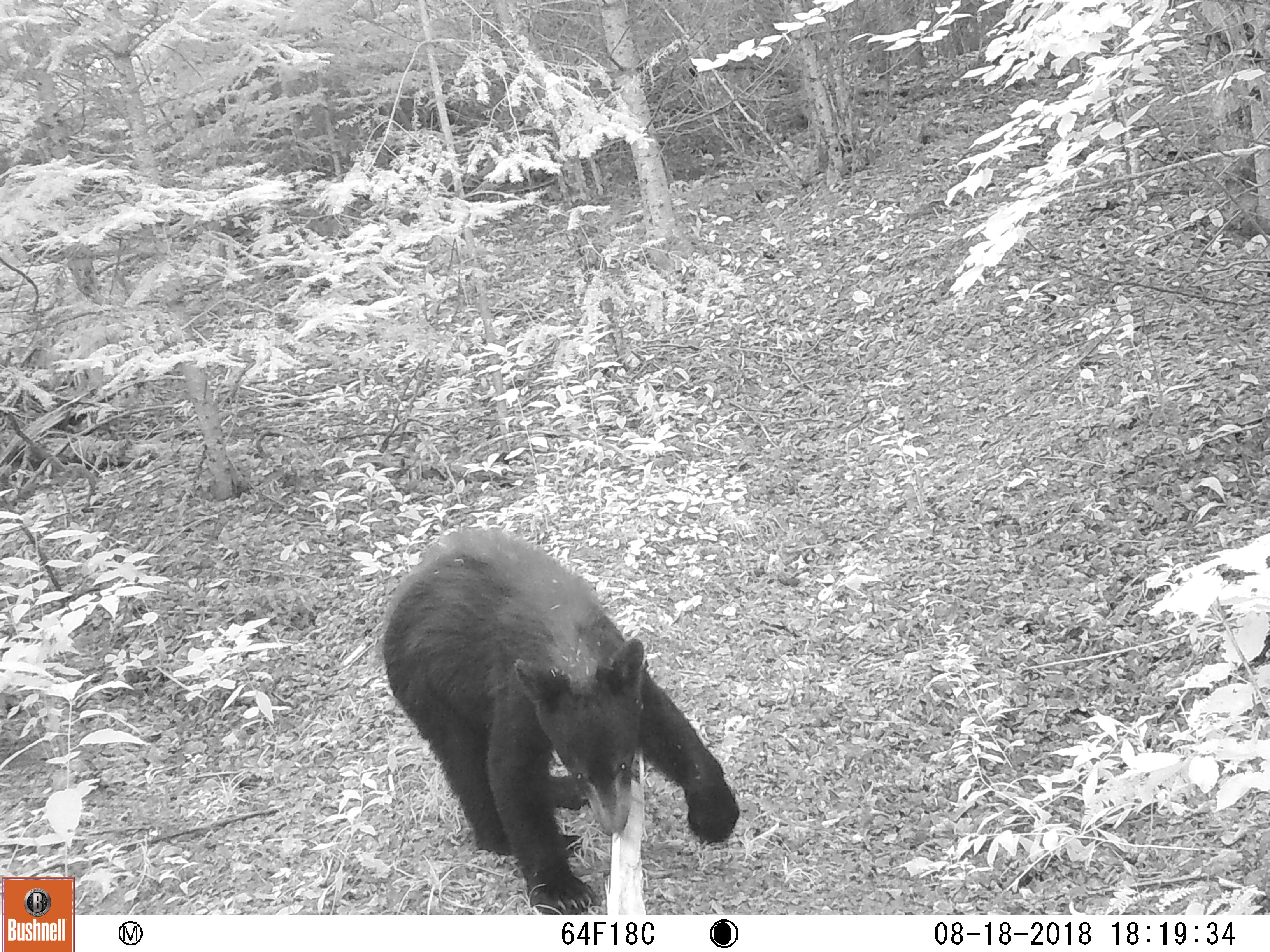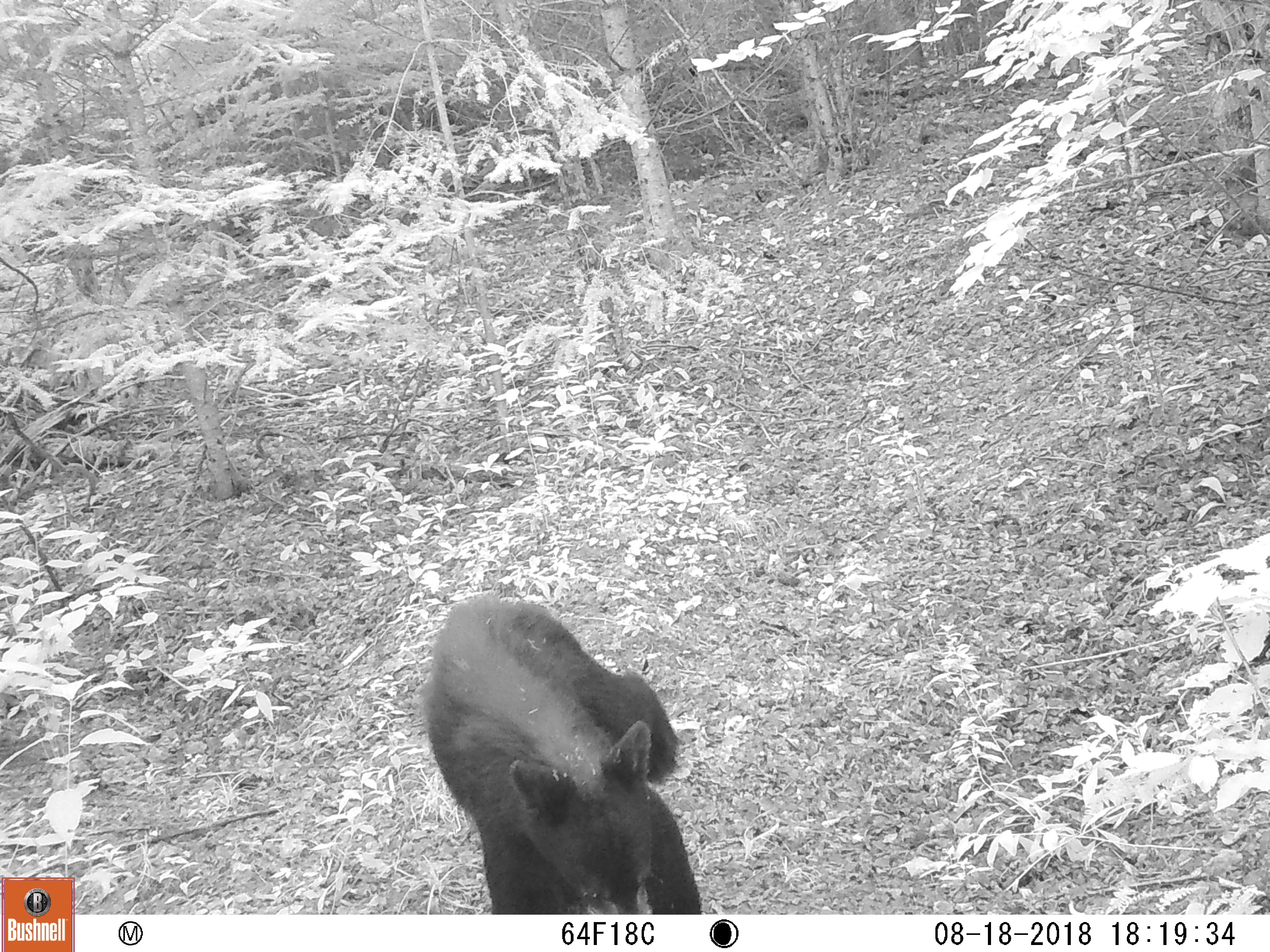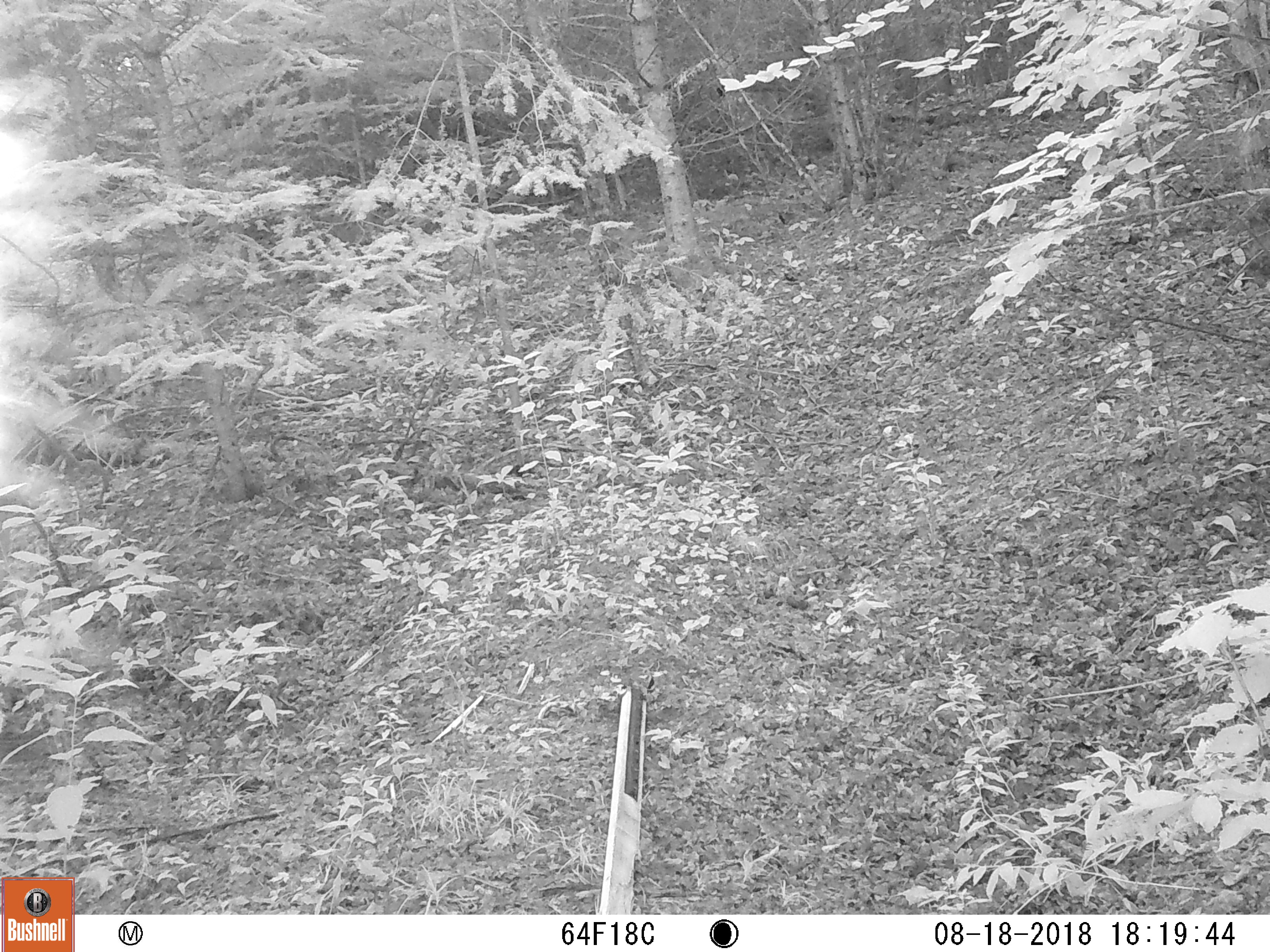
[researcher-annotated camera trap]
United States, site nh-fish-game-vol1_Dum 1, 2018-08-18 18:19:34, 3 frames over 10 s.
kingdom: Animalia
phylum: Chordata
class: Mammalia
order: Carnivora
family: Ursidae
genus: Ursus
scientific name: Ursus americanus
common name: black bear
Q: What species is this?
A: Black bear (Ursus americanus).